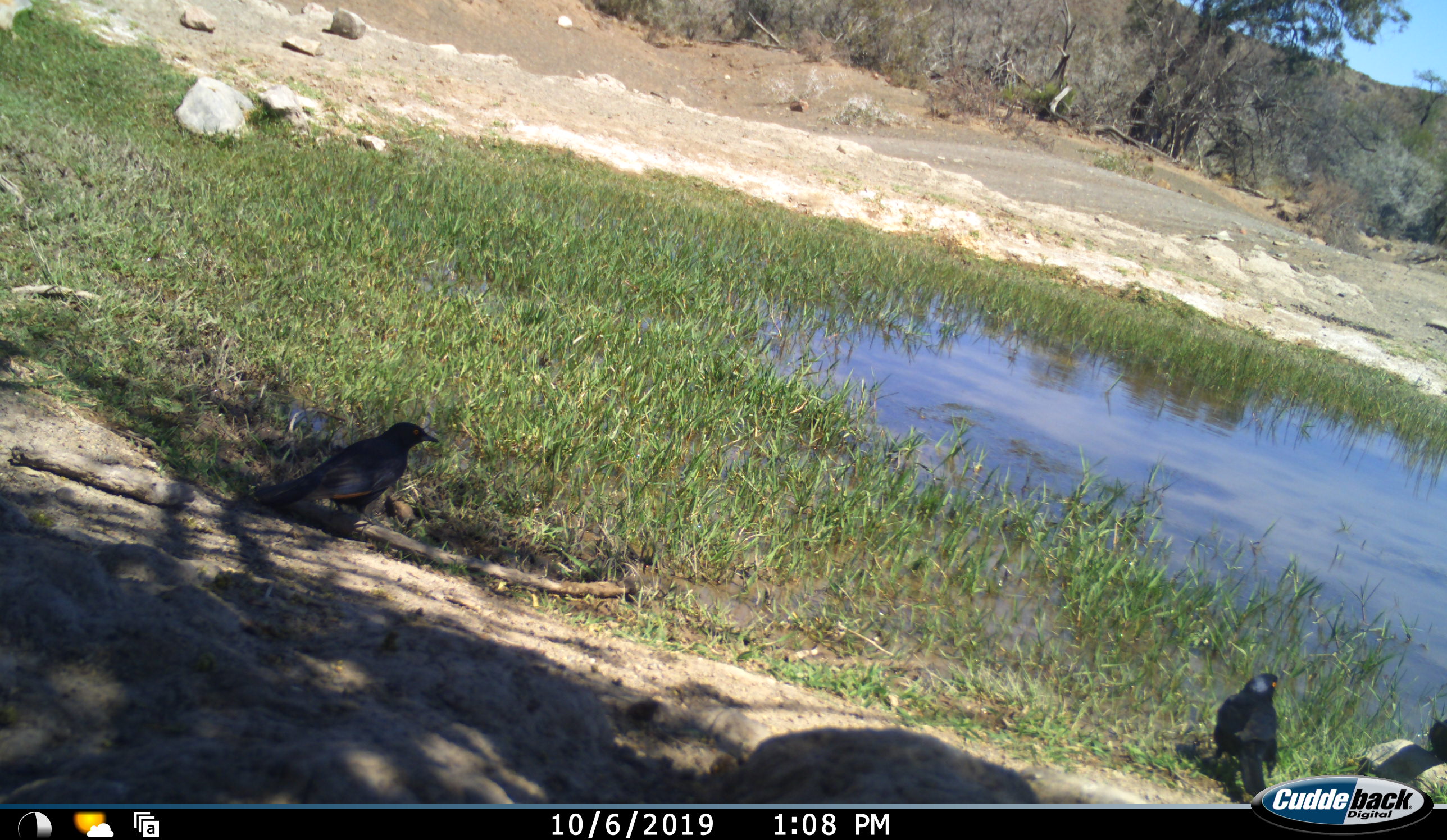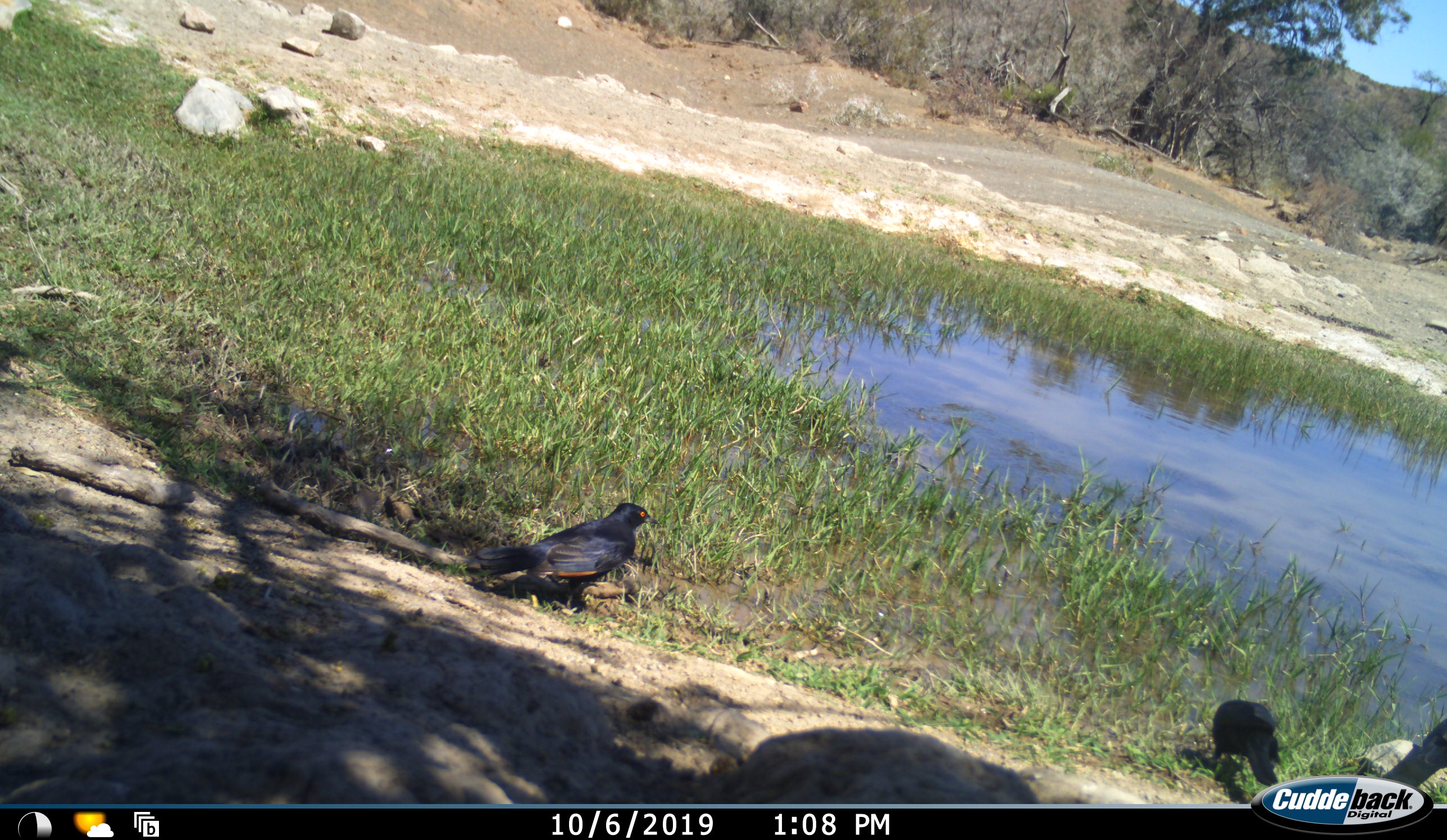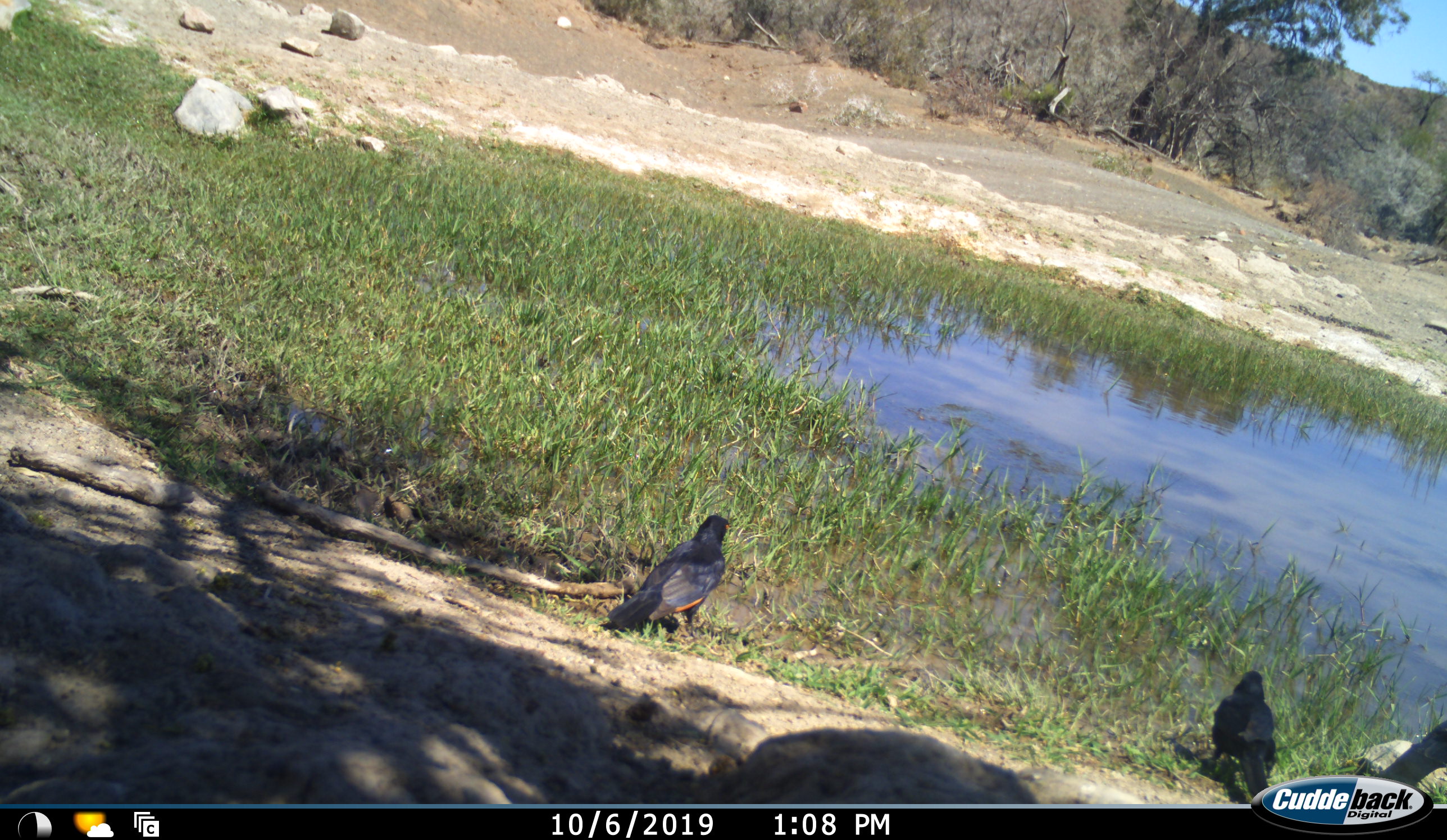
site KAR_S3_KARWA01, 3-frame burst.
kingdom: Animalia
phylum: Chordata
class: Aves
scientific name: Aves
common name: bird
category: birdother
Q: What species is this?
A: Birdother (bird) (Aves).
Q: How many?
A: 3.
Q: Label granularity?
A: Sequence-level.